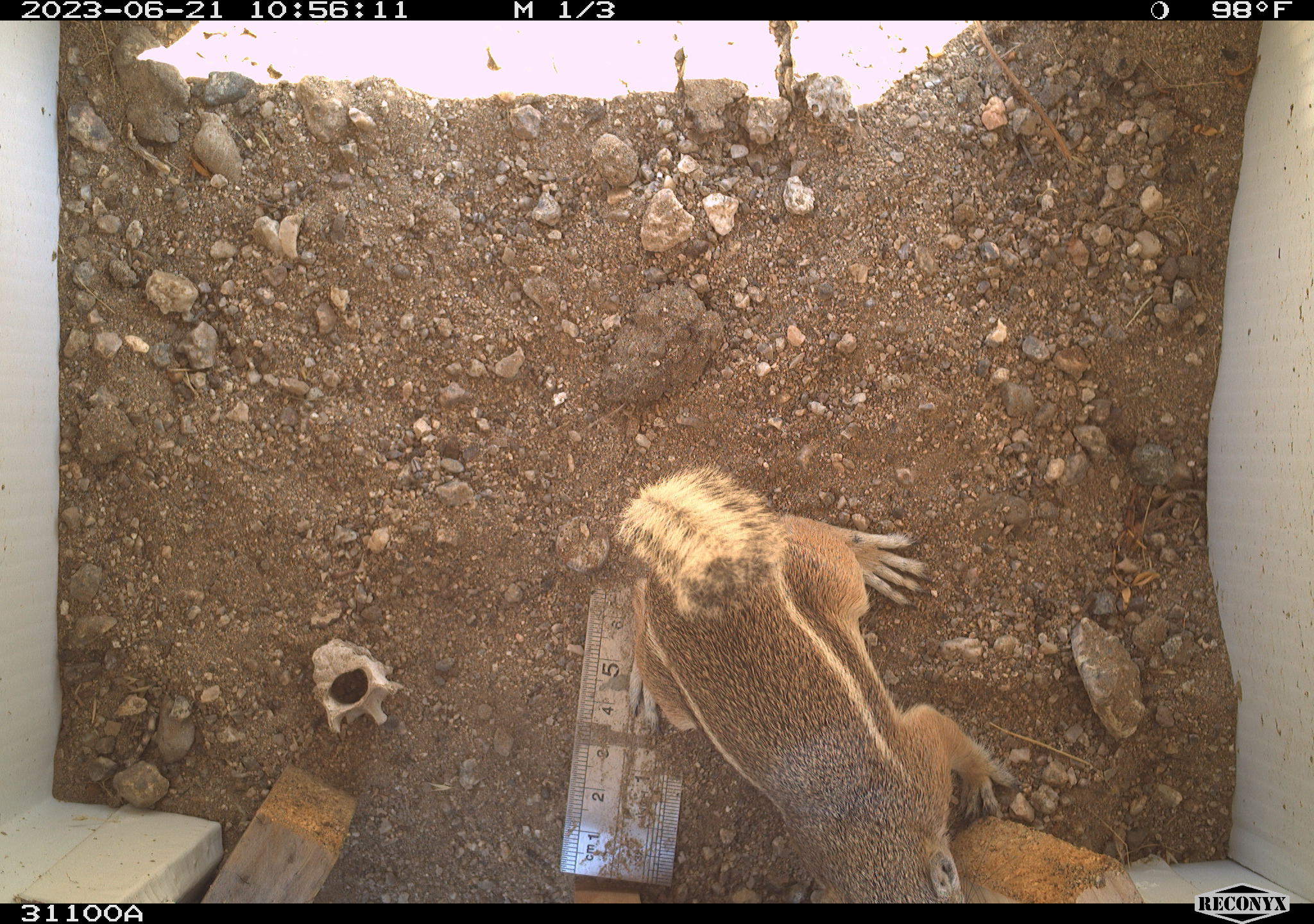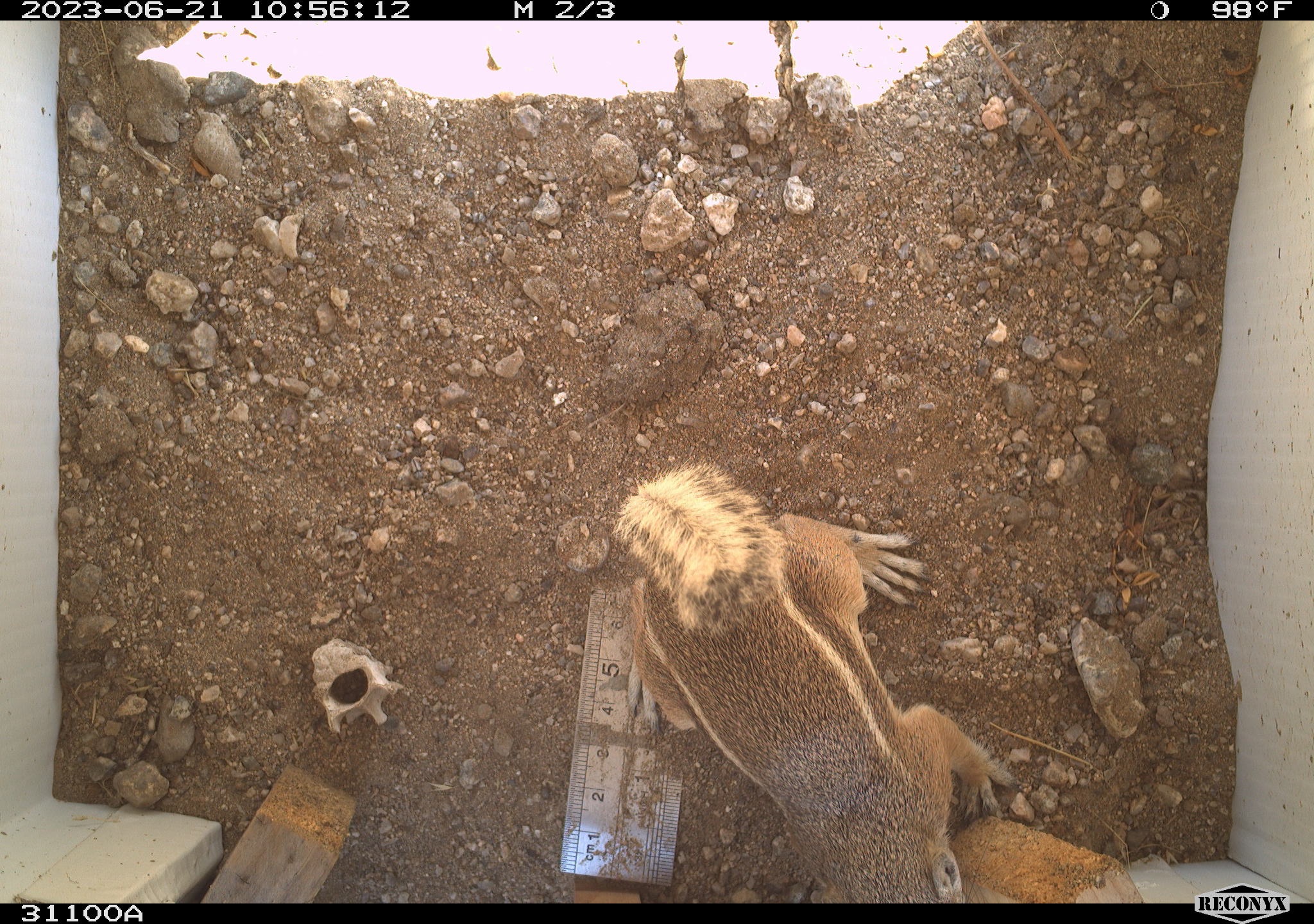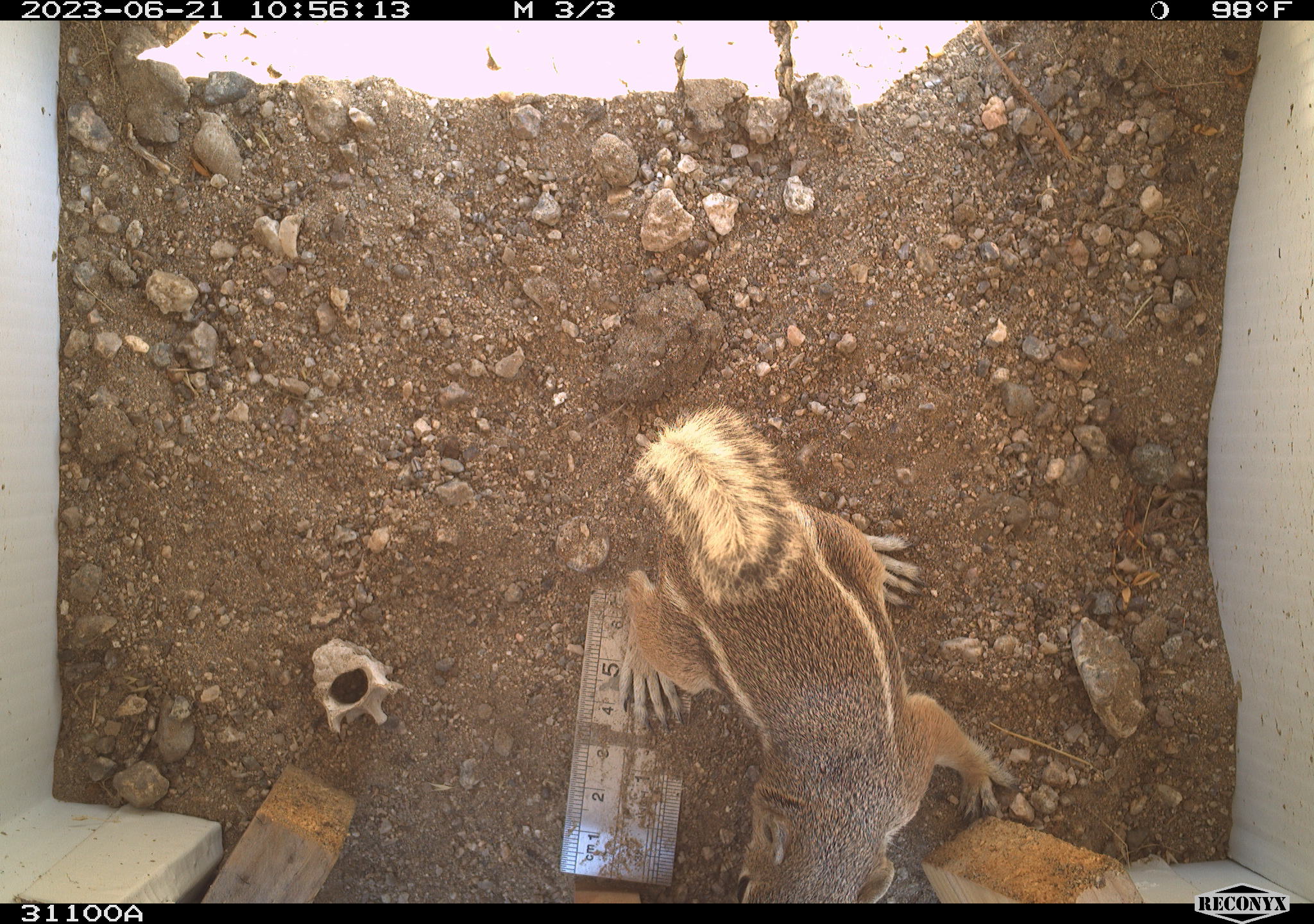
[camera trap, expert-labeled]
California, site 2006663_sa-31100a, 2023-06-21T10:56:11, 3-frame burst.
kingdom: Animalia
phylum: Chordata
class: Mammalia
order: Rodentia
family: Sciuridae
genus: Ammospermophilus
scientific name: Ammospermophilus leucurus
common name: white-tailed antelope squirrel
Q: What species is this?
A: White-tailed antelope squirrel (Ammospermophilus leucurus).